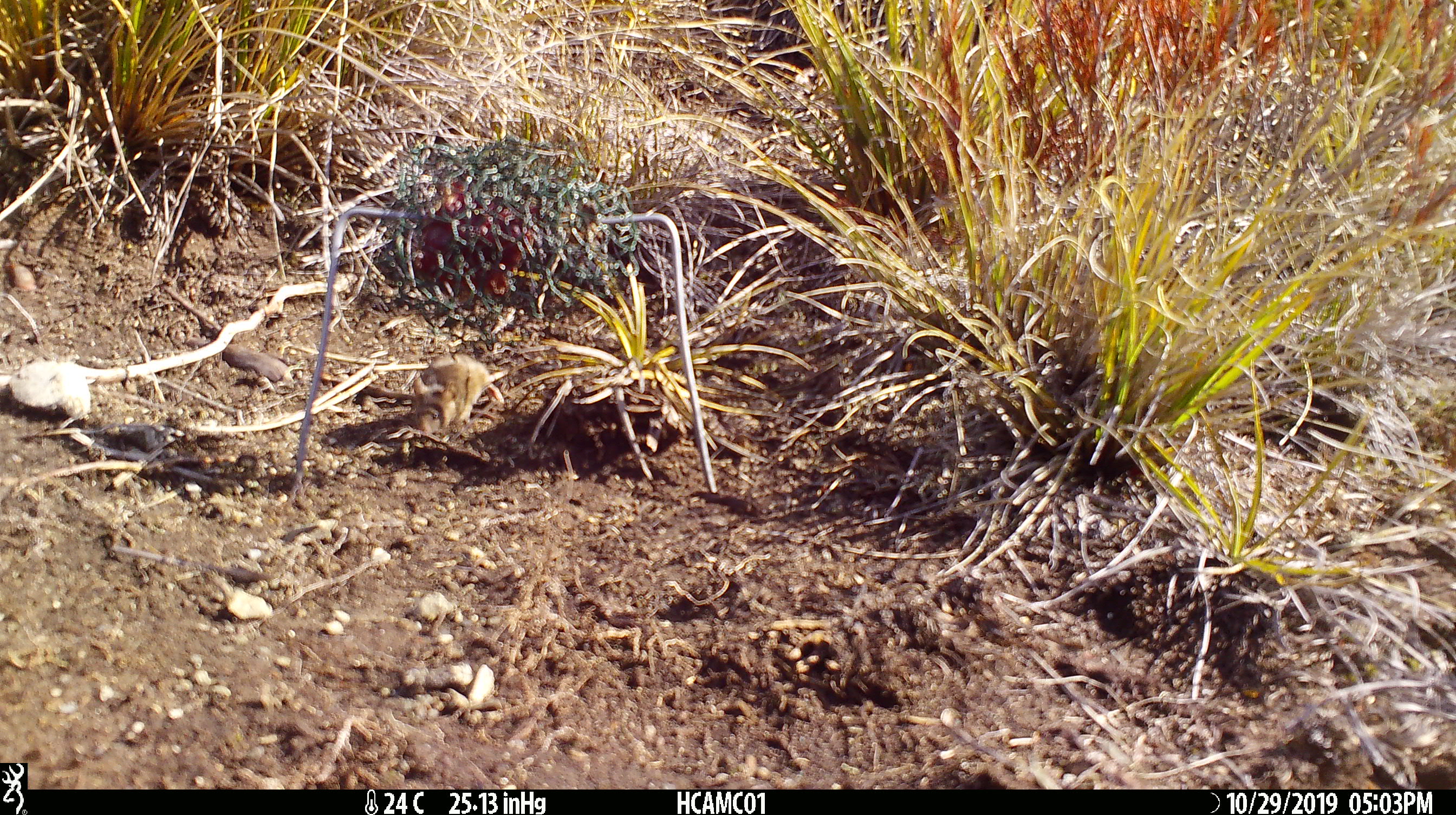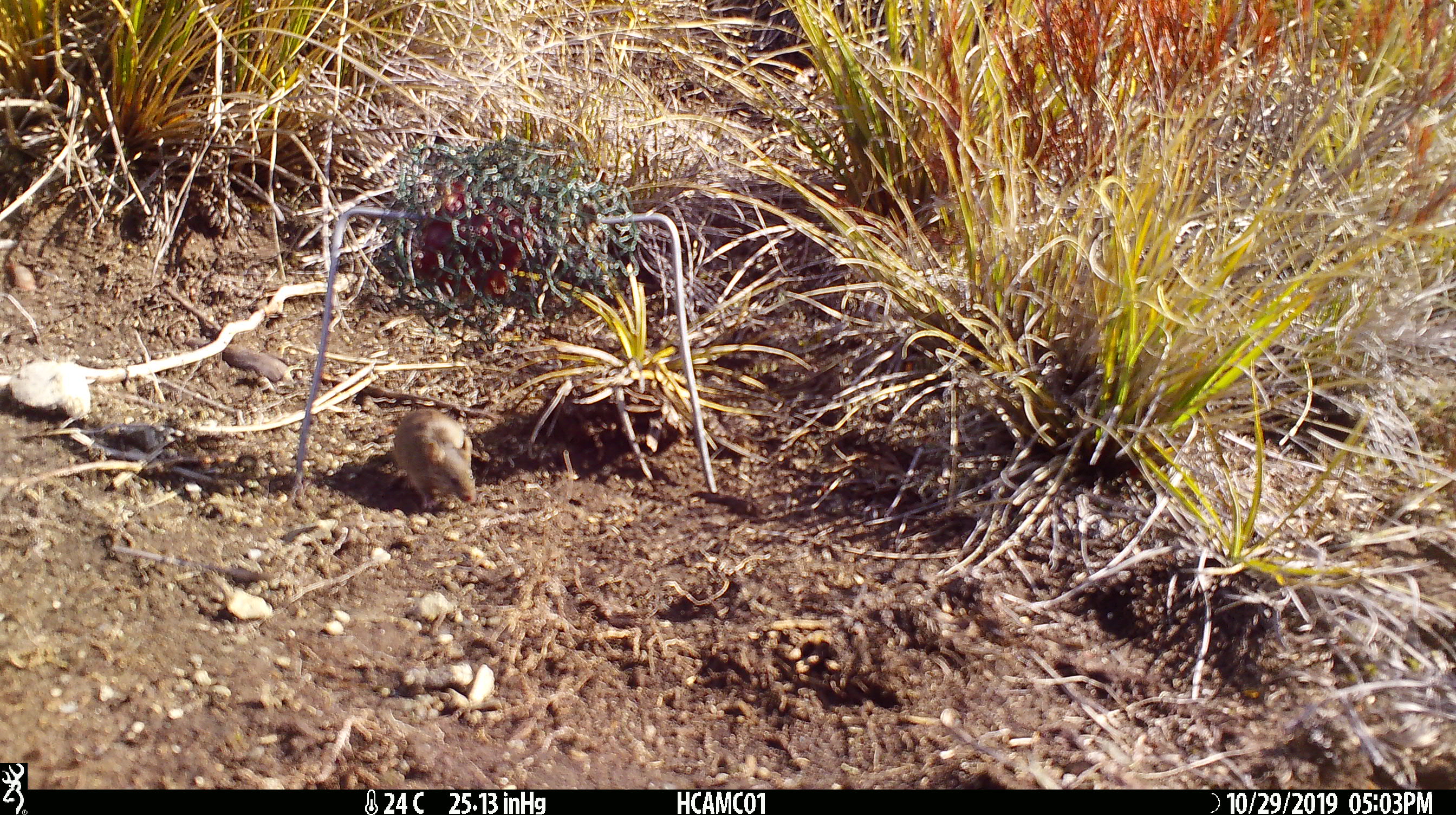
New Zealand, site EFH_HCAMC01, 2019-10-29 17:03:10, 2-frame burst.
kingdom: Animalia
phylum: Chordata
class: Mammalia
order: Rodentia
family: Muridae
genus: Mus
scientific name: Mus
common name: mouse